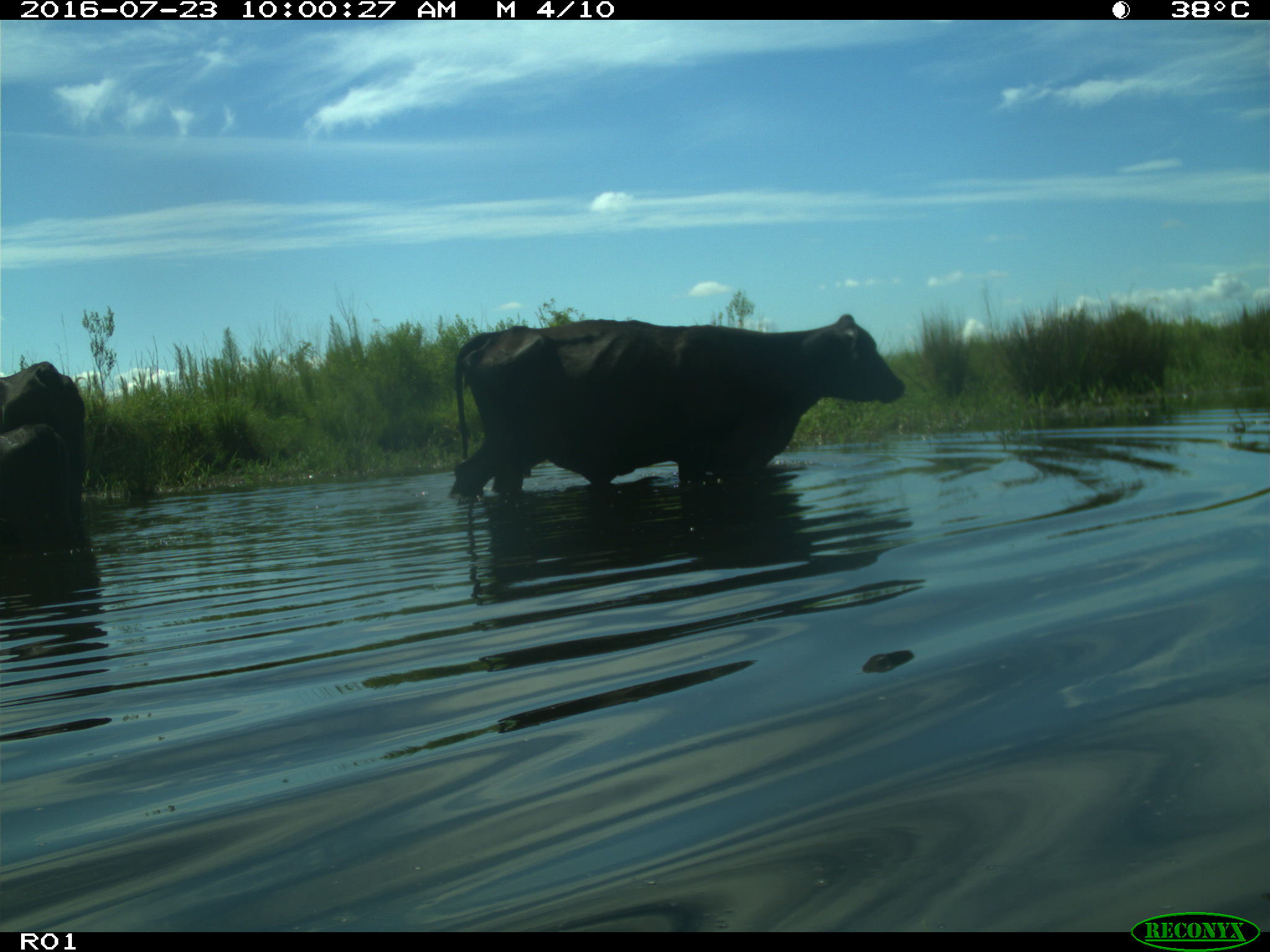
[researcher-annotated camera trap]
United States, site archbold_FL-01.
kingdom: Animalia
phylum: Chordata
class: Mammalia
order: Artiodactyla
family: Bovidae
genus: Bos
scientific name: Bos taurus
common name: domestic cow